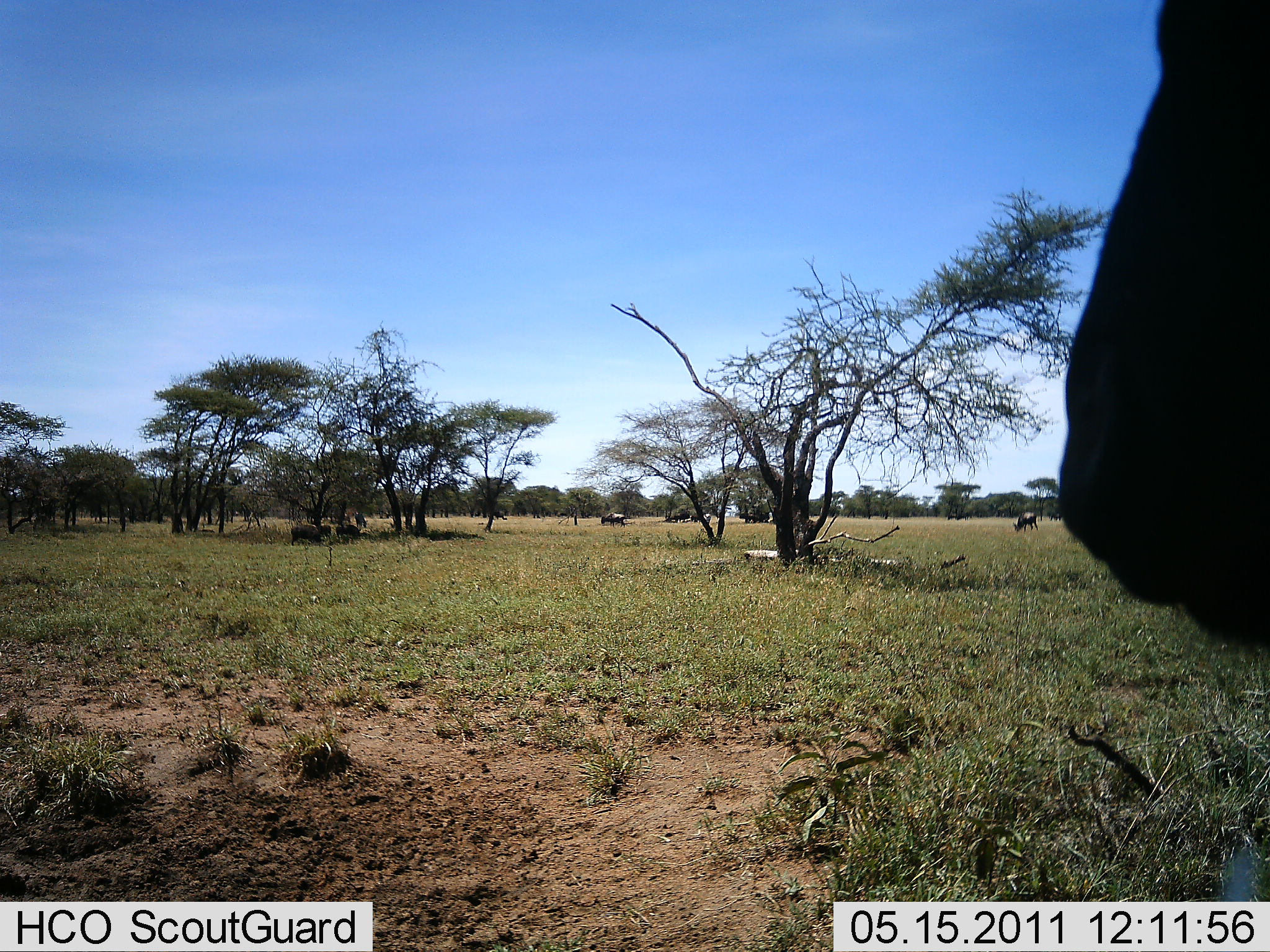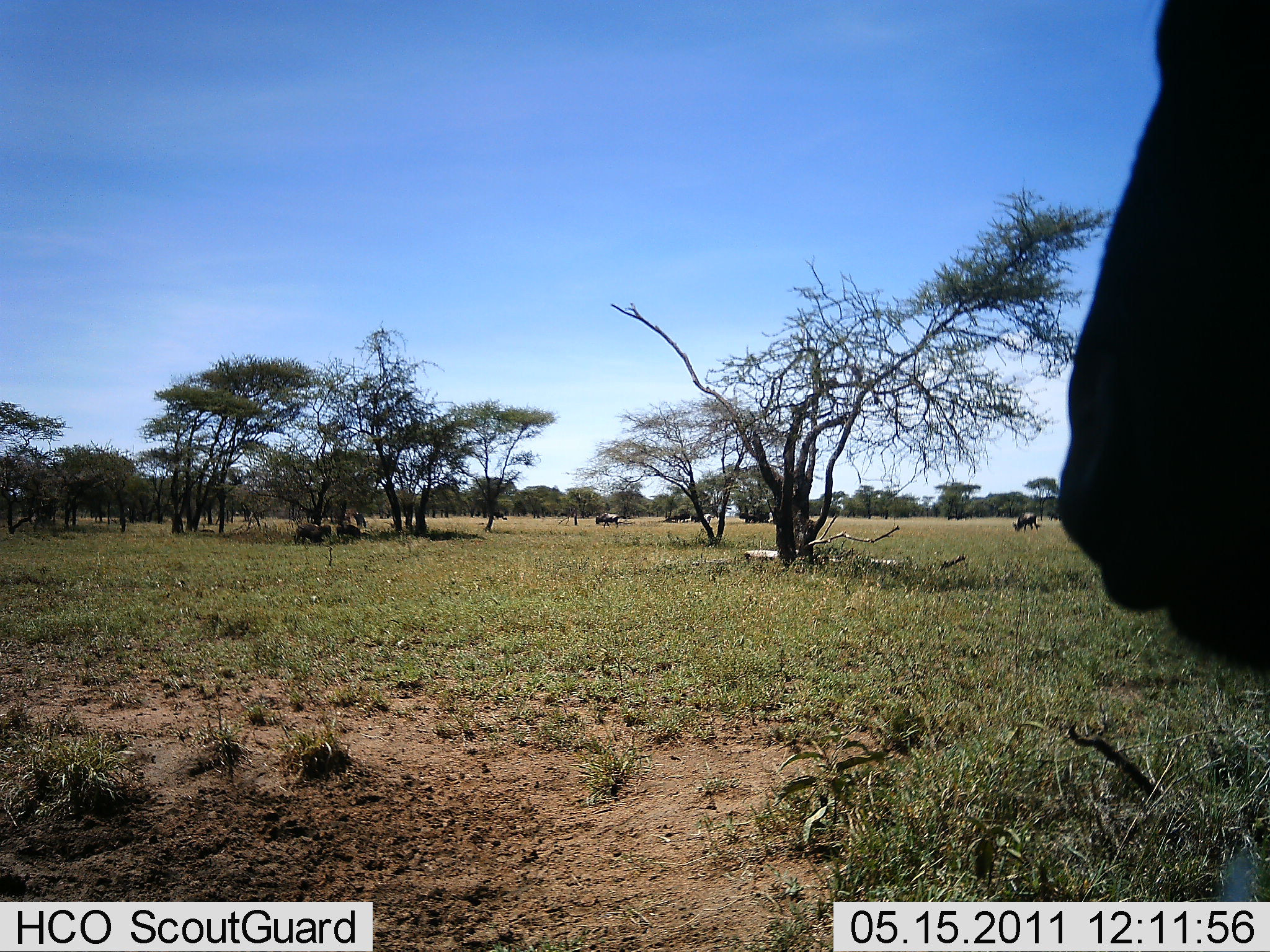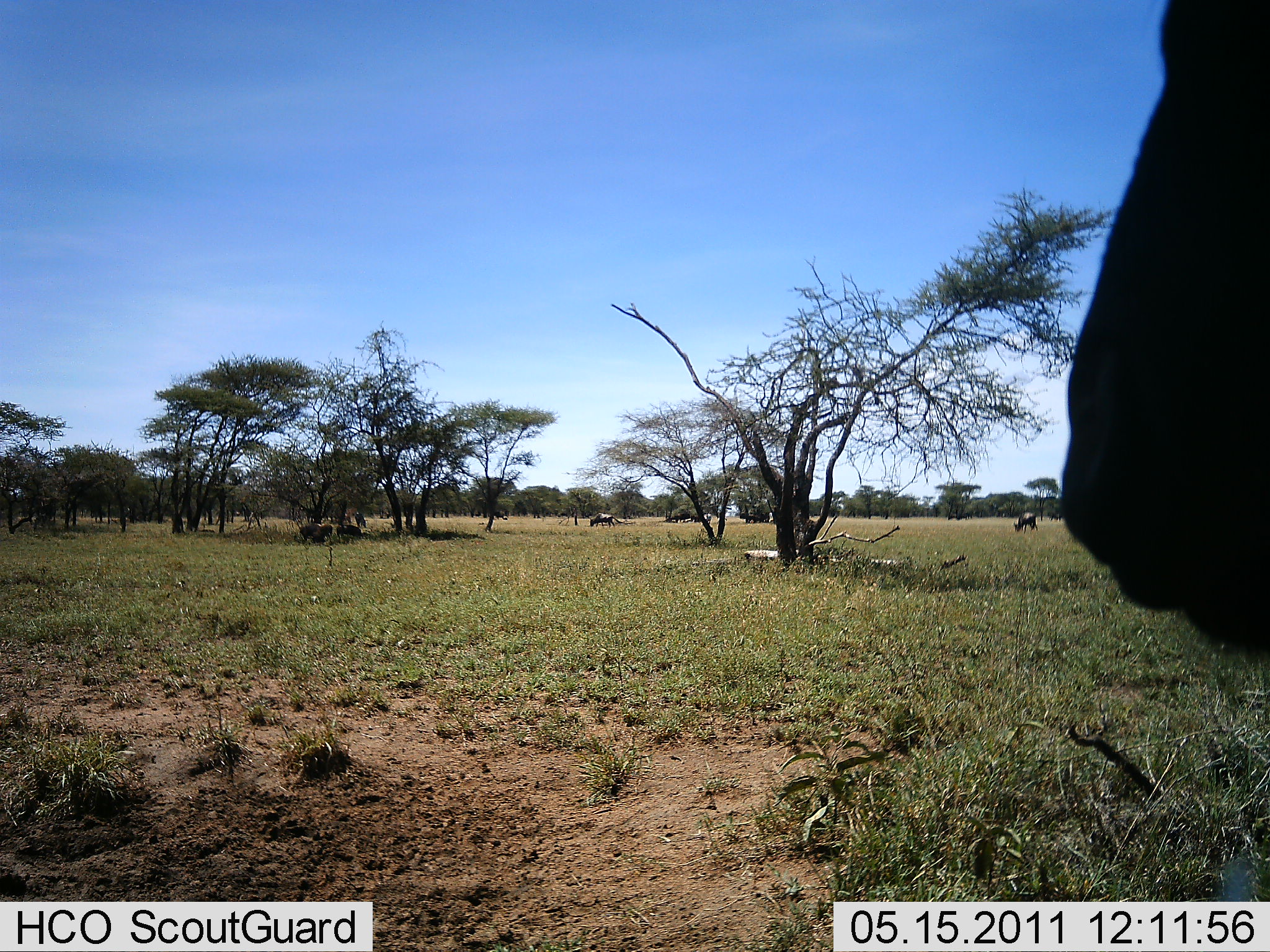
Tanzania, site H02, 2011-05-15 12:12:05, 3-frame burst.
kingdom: Animalia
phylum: Chordata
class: Mammalia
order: Artiodactyla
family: Bovidae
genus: Connochaetes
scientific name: Connochaetes taurinus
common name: blue wildebeest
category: wildebeest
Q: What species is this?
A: Wildebeest (blue wildebeest) (Connochaetes taurinus).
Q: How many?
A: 4.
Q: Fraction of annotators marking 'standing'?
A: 67%.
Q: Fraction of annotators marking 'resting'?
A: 0%.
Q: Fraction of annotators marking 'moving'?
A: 17%.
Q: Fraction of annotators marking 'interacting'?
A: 0%.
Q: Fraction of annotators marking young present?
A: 0%.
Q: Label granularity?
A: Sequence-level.